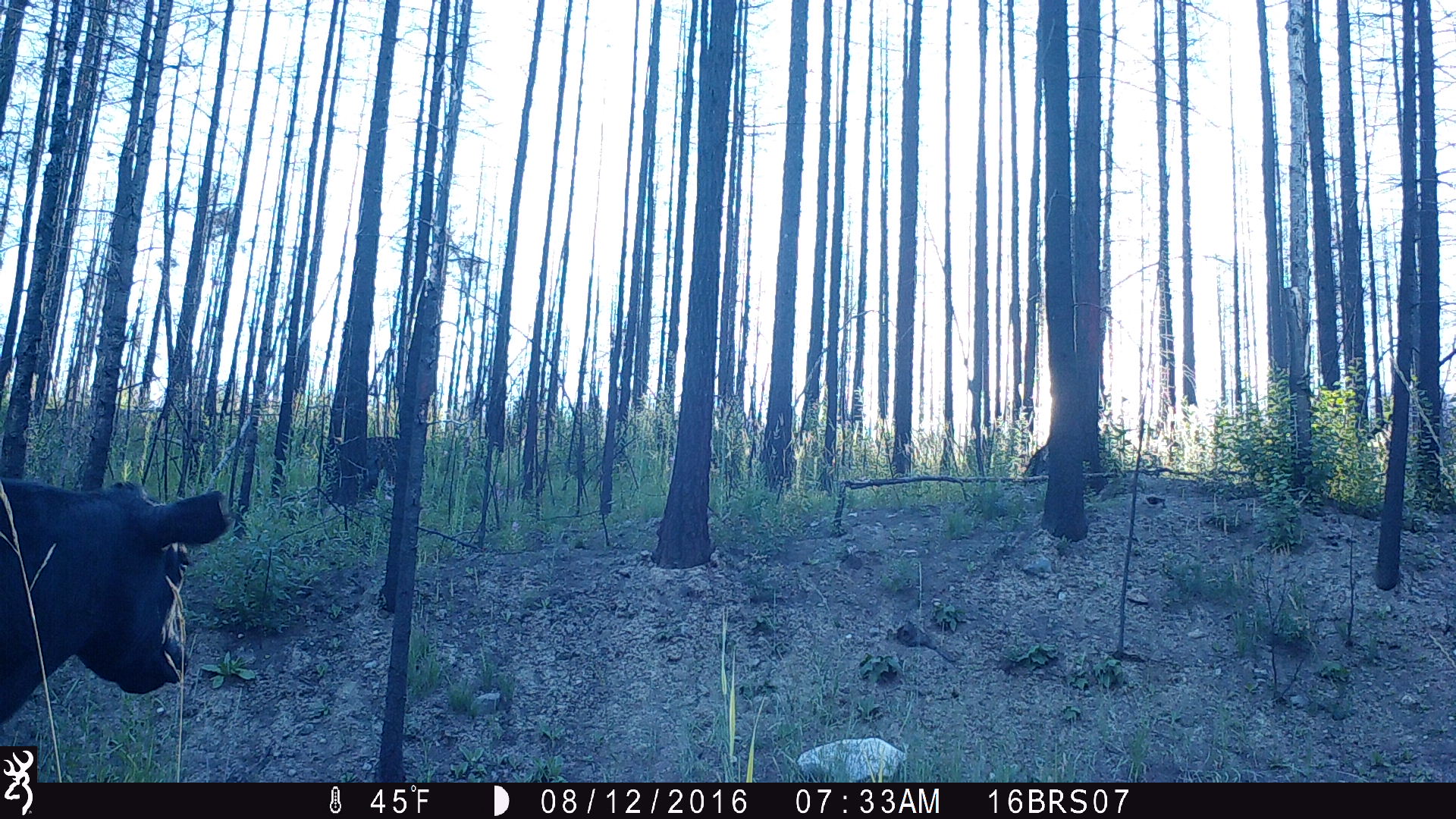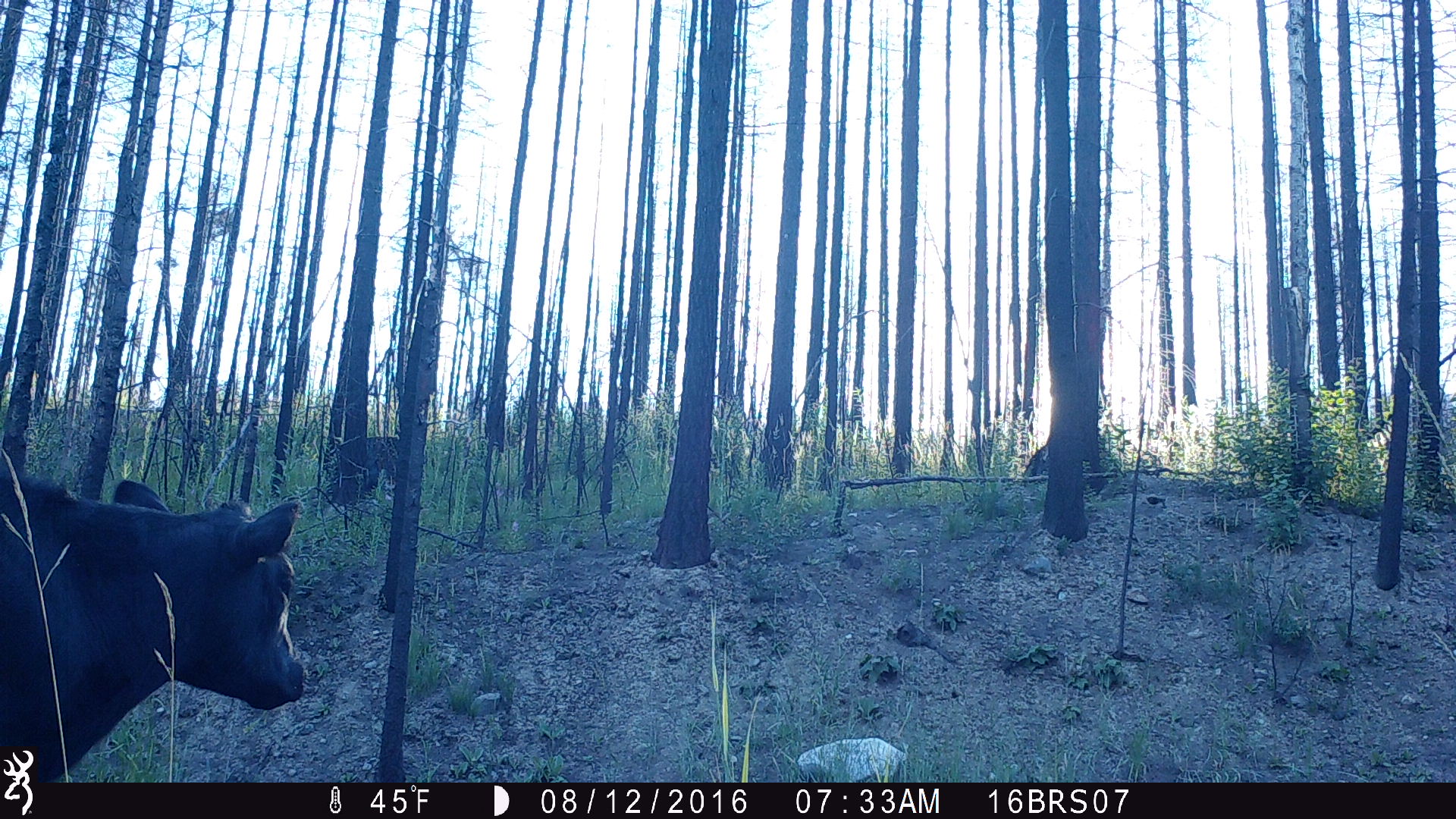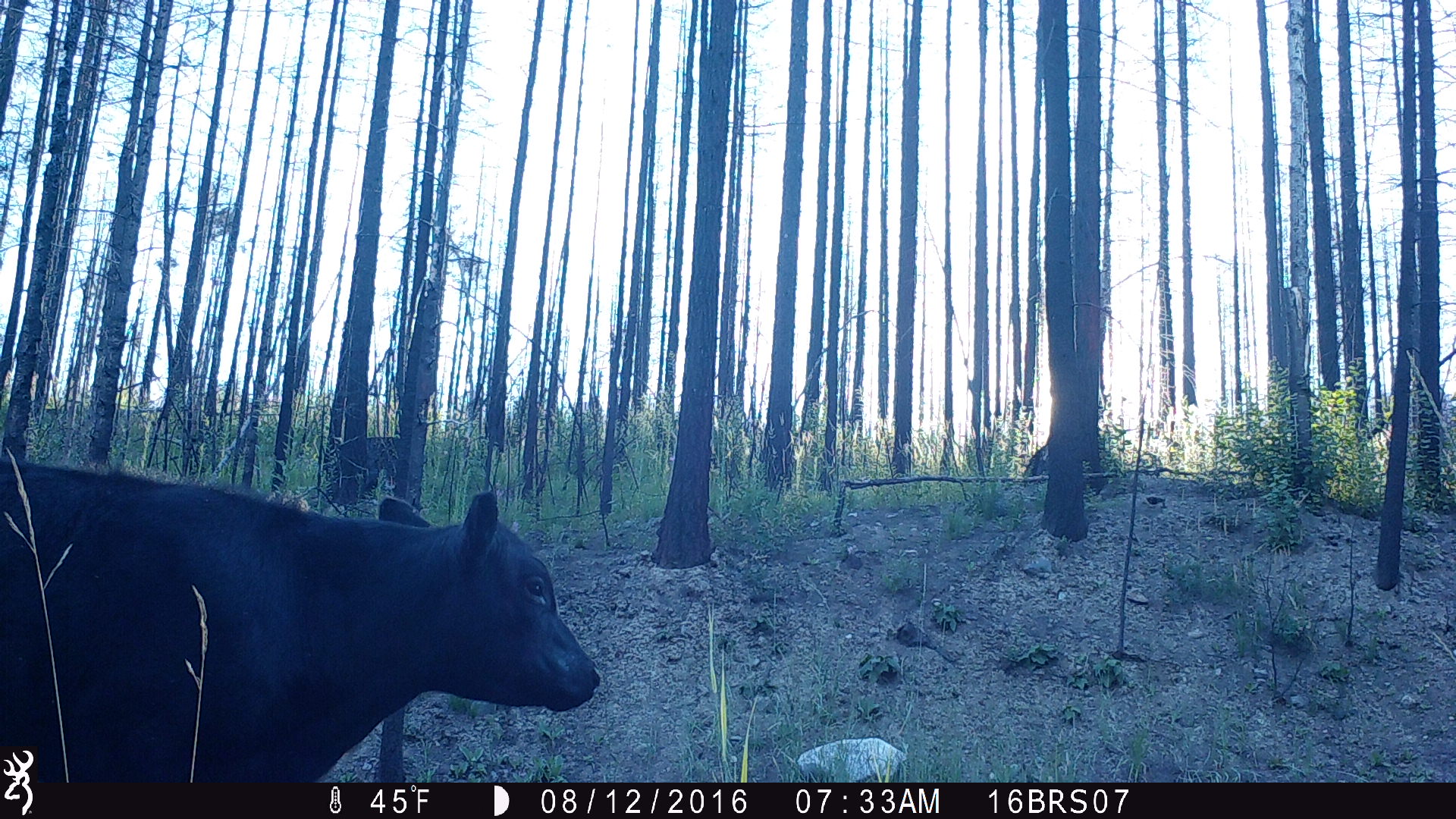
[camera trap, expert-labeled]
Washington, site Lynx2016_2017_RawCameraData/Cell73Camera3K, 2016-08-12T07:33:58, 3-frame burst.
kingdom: Animalia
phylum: Chordata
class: Mammalia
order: Artiodactyla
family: Bovidae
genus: Bos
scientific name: Bos taurus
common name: domestic cattle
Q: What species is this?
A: Domestic cattle (Bos taurus).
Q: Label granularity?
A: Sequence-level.